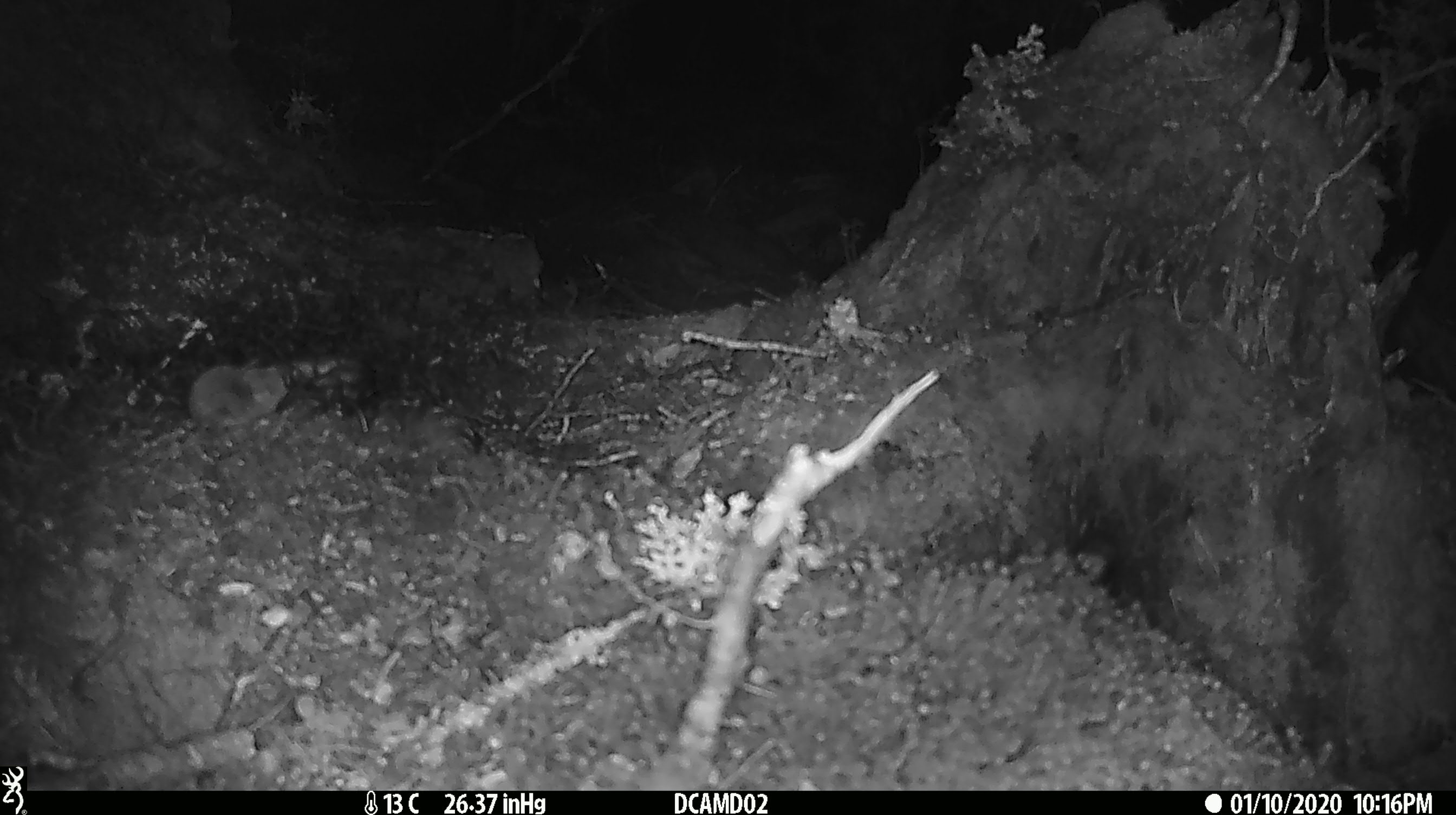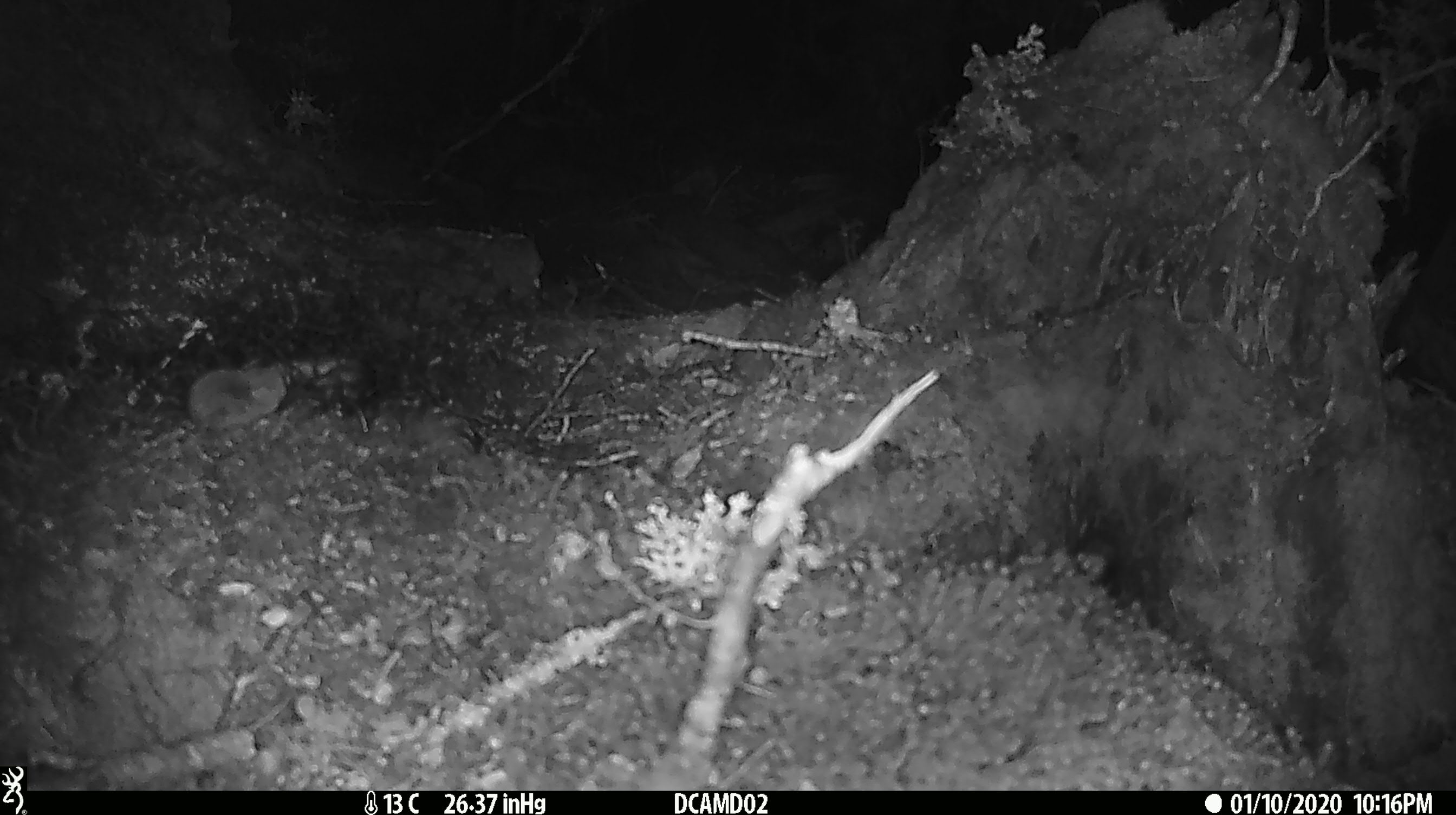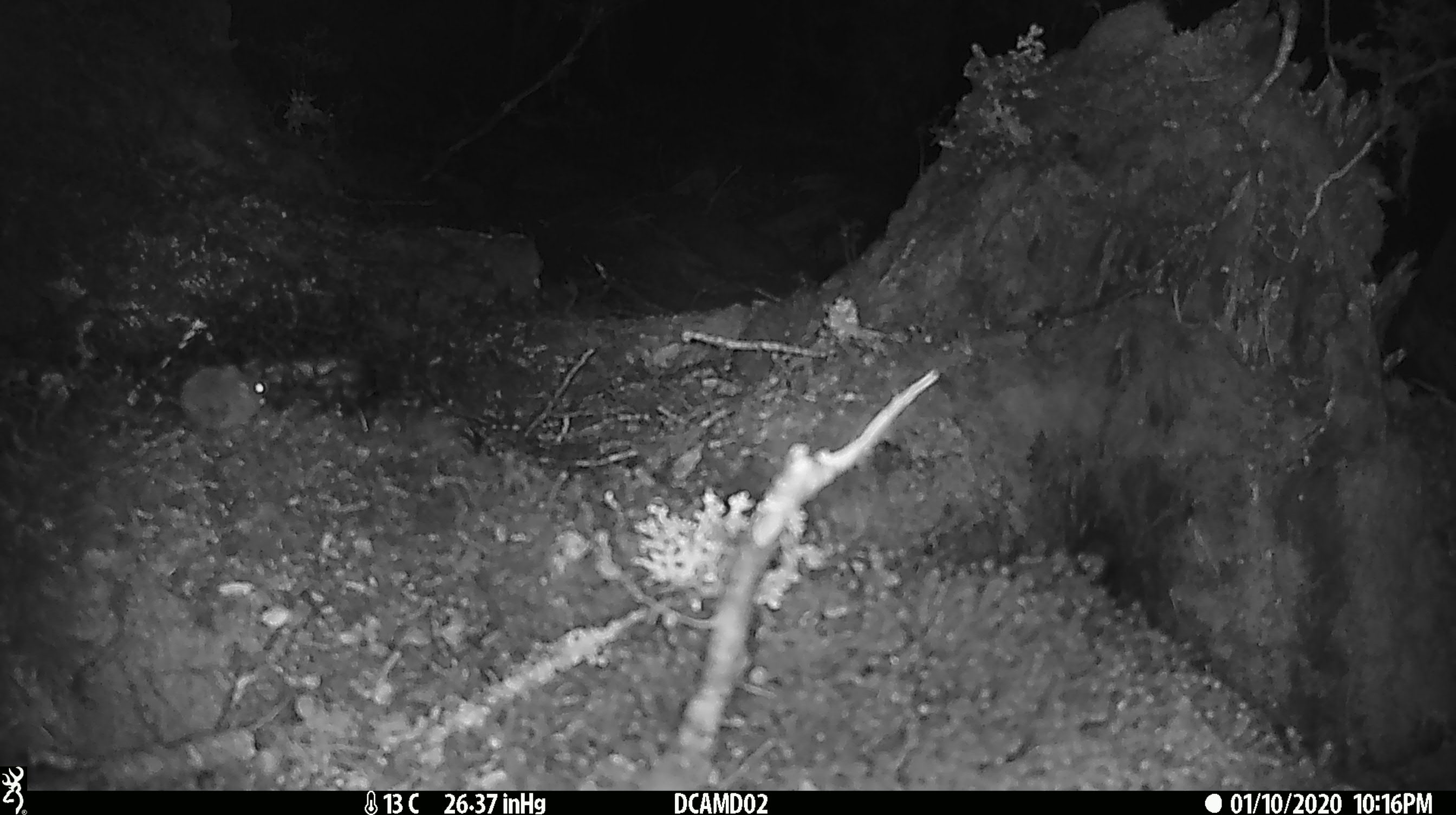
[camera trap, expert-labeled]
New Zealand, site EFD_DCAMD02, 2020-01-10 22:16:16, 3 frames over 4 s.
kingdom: Animalia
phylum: Chordata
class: Mammalia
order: Rodentia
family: Muridae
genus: Mus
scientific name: Mus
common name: mouse